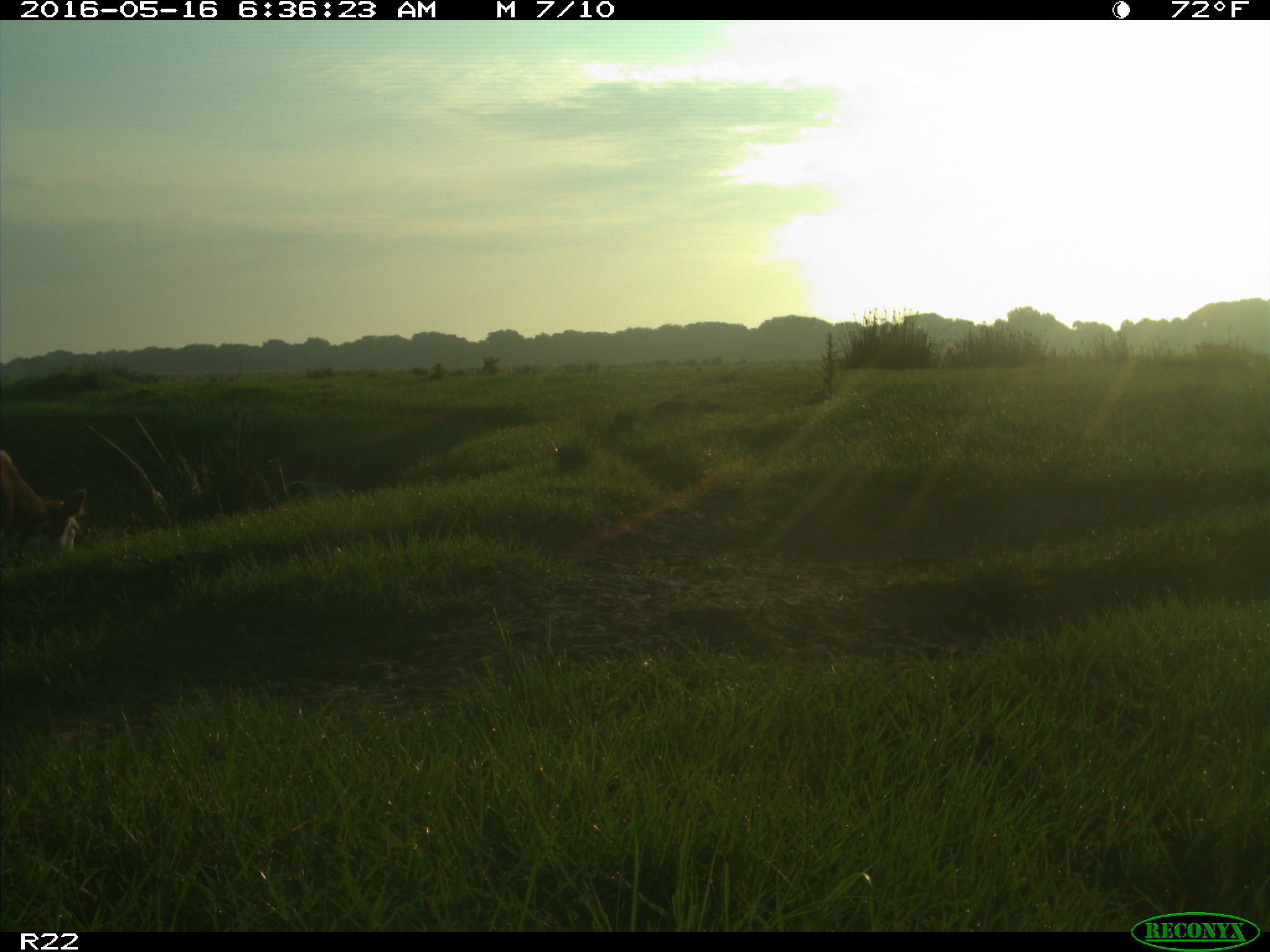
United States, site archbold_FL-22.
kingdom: Animalia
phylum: Chordata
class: Mammalia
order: Artiodactyla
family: Bovidae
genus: Bos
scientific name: Bos taurus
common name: domestic cow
Bos taurus (domestic cow).